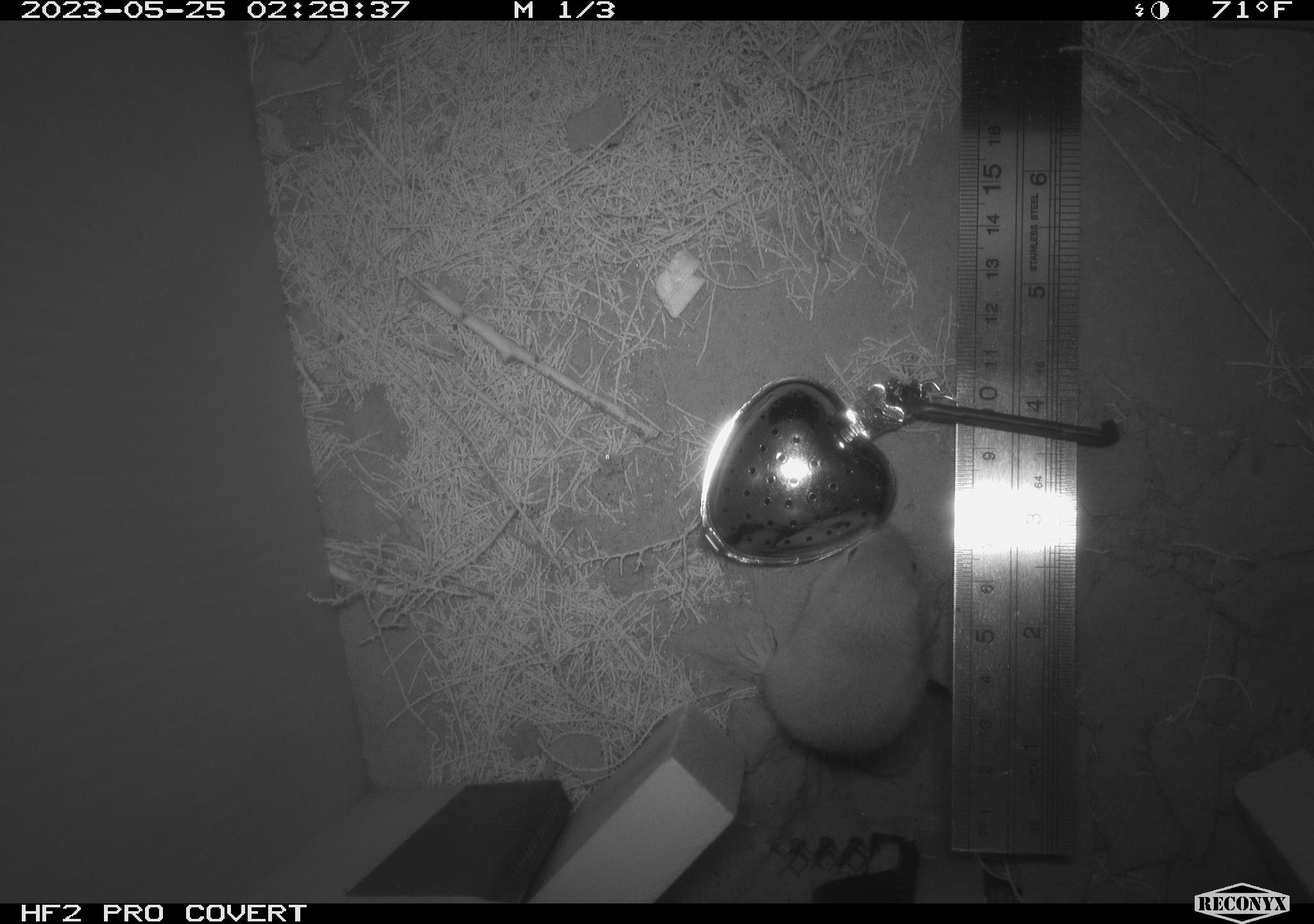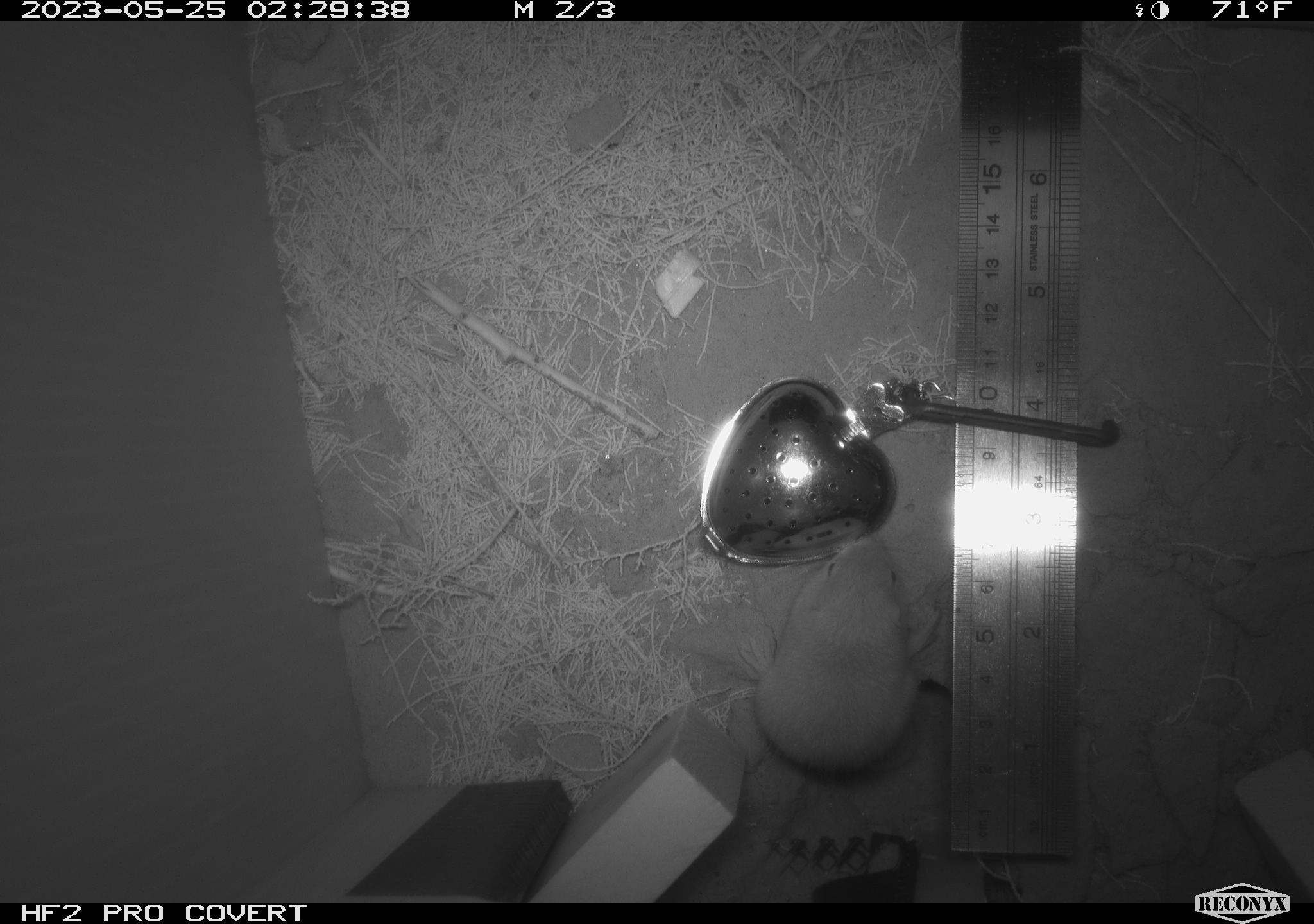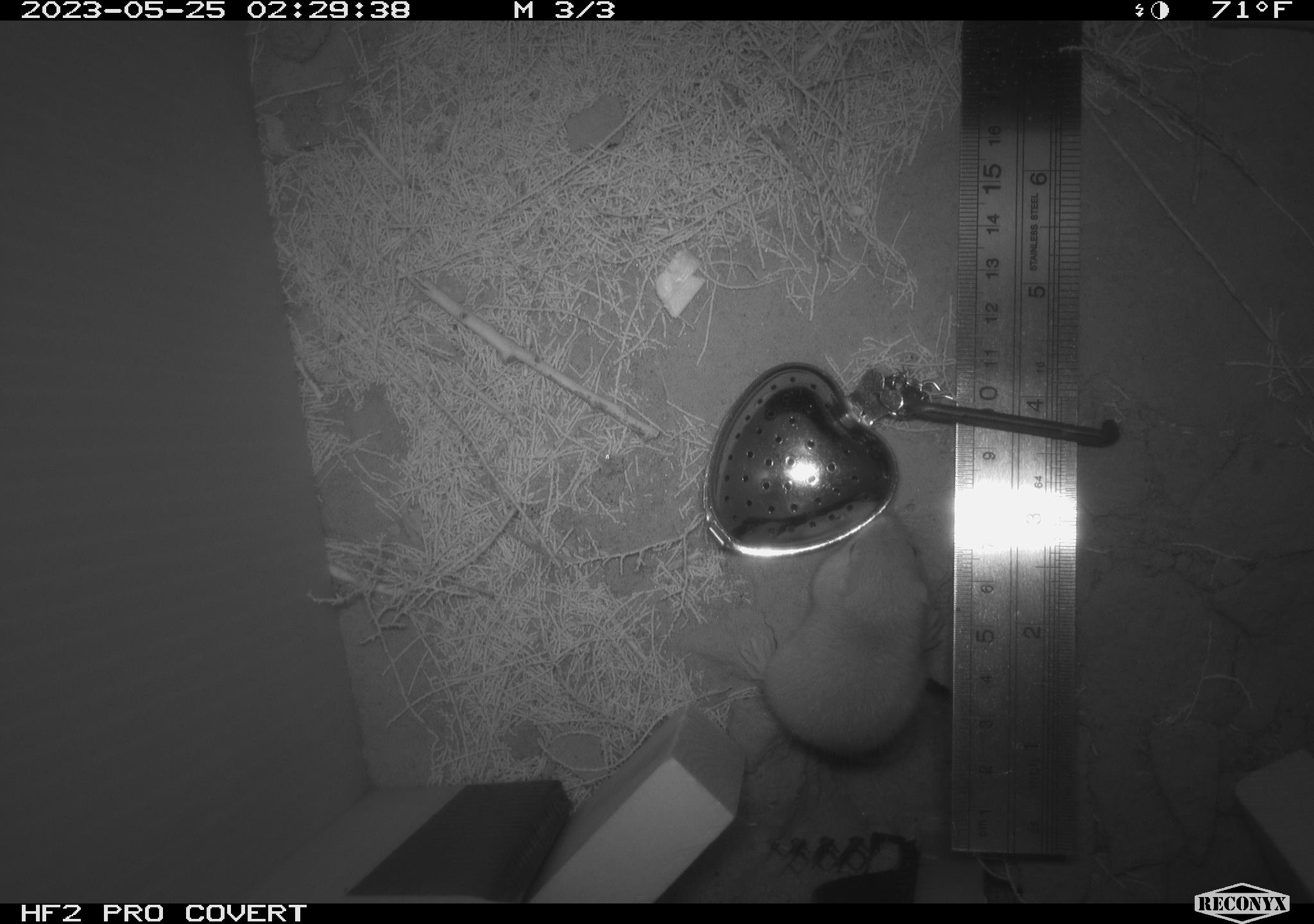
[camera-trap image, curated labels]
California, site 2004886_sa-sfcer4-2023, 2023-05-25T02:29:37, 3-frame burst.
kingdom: Animalia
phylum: Chordata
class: Mammalia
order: Rodentia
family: Heteromyidae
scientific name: Heteromyidae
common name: kangaroo rats and pocket mice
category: heteromyidae family